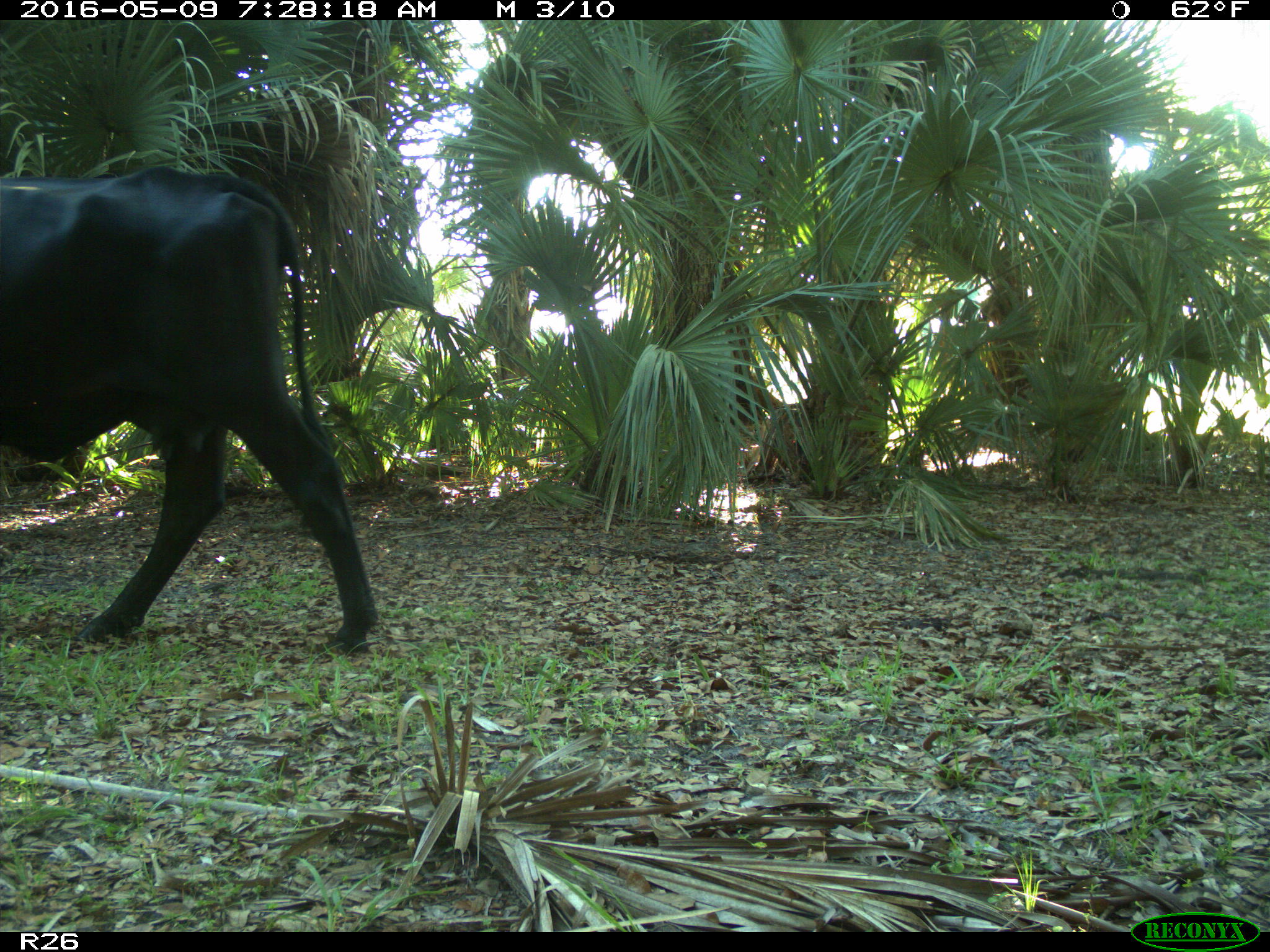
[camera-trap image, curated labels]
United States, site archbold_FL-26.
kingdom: Animalia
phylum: Chordata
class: Mammalia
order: Artiodactyla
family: Bovidae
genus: Bos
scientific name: Bos taurus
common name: domestic cow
Bos taurus (domestic cow).